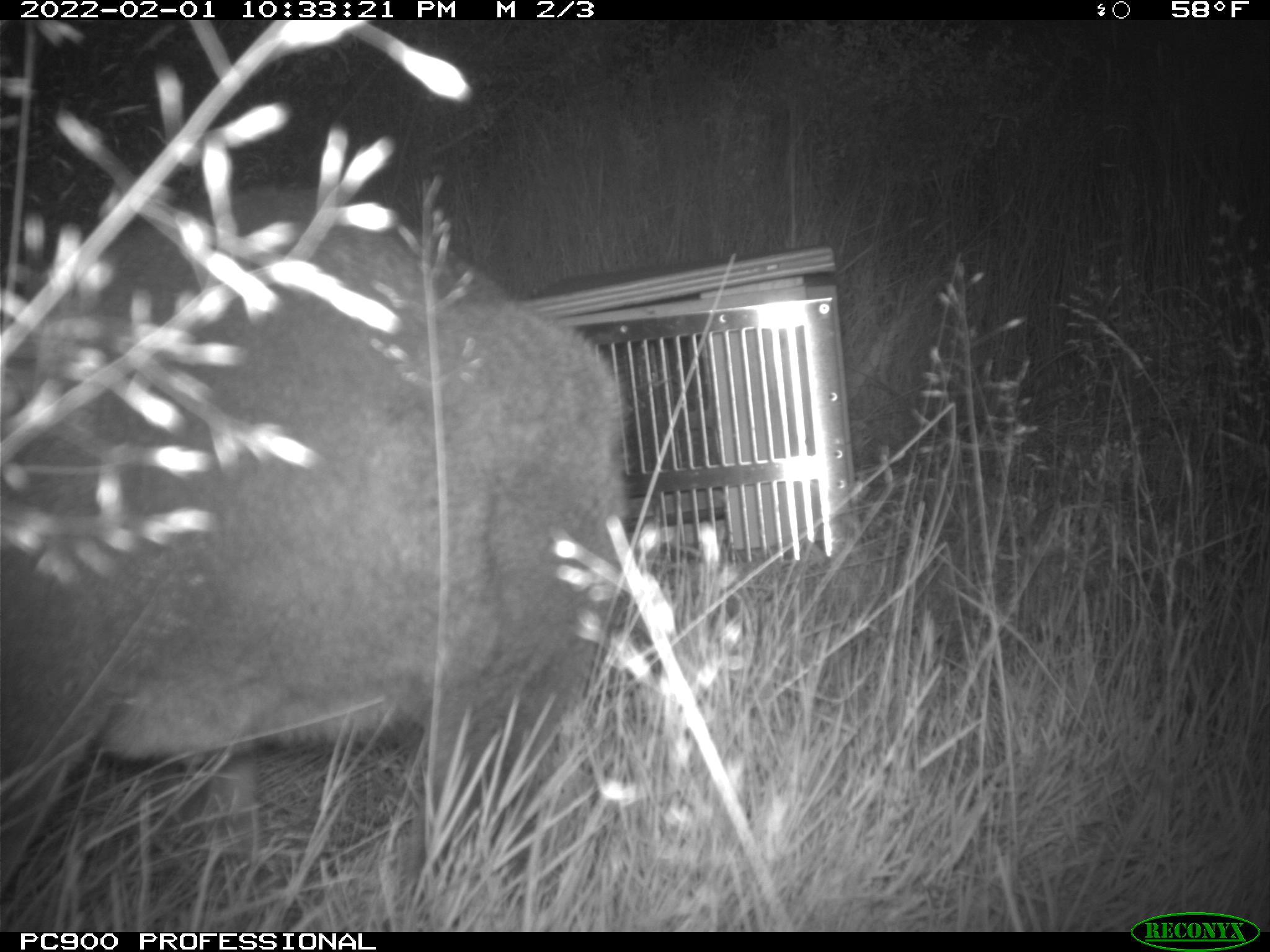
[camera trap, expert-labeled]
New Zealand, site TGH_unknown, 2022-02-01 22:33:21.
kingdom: Animalia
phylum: Chordata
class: Mammalia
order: Diprotodontia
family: Macropodidae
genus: Notamacropus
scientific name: Notamacropus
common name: wallaby